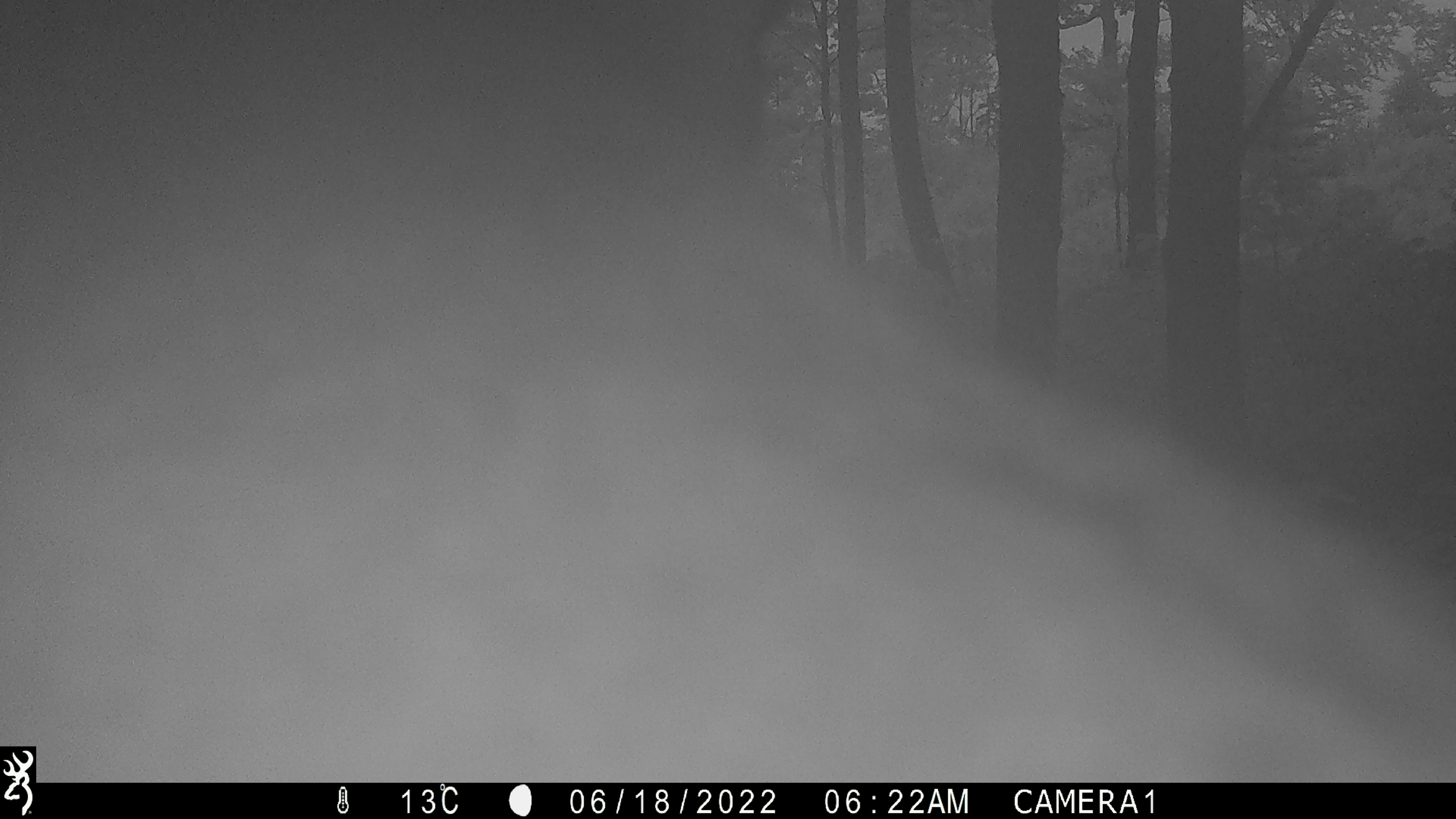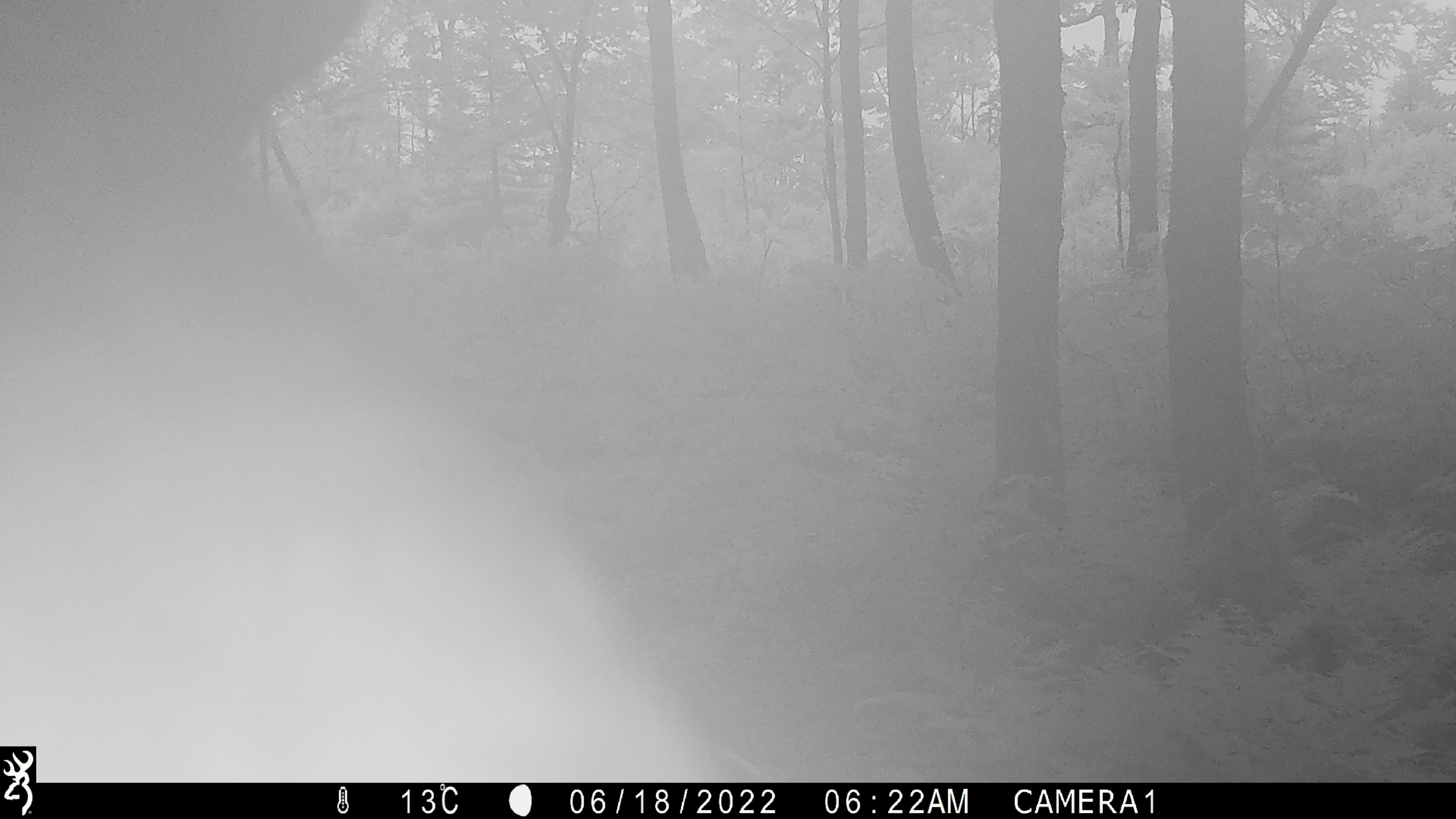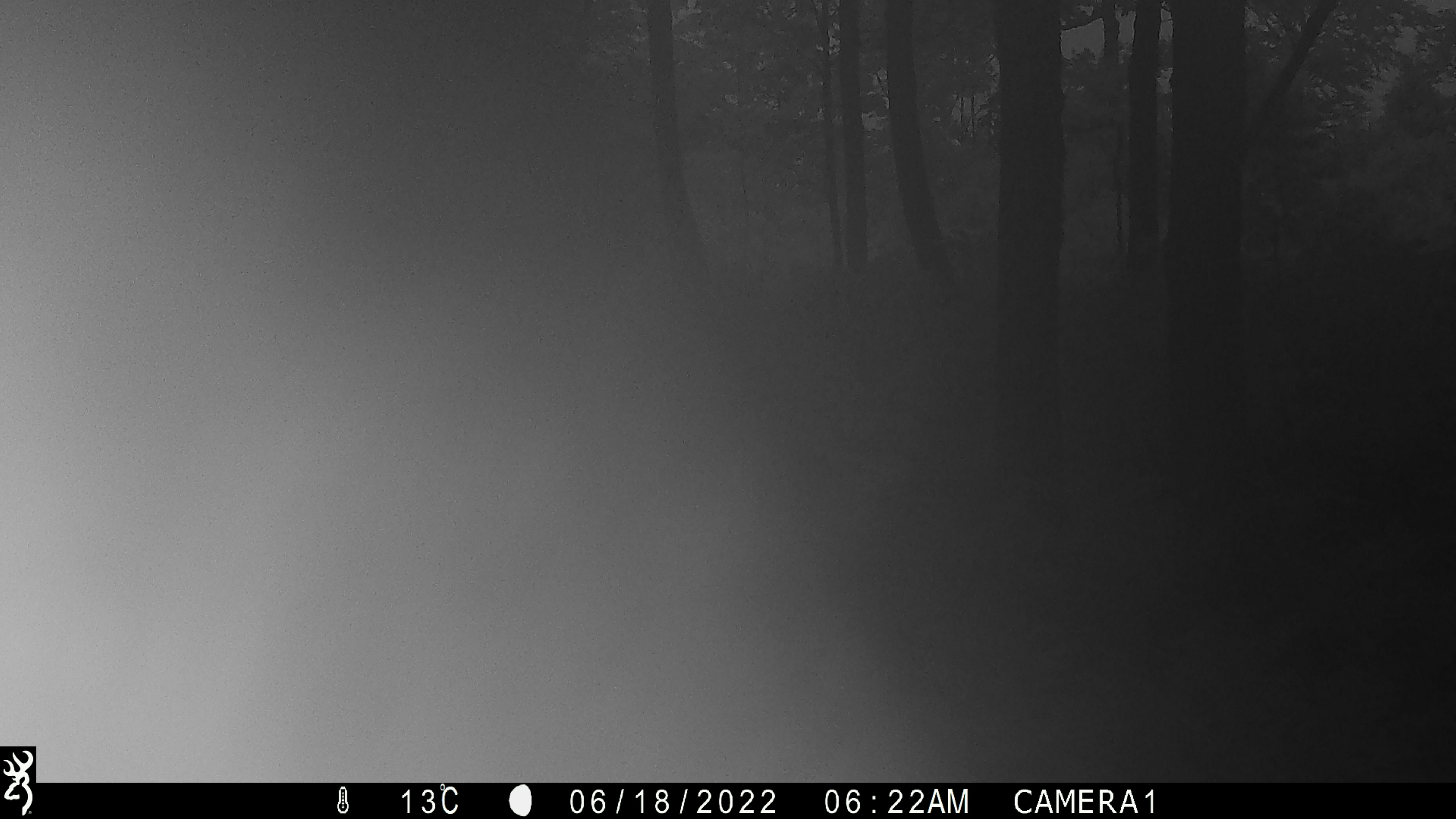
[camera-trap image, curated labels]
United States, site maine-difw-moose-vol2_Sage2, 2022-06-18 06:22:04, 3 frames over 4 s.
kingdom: Animalia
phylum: Chordata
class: Mammalia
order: Artiodactyla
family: Cervidae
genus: Alces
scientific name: Alces alces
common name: moose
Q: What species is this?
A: Moose (Alces alces).